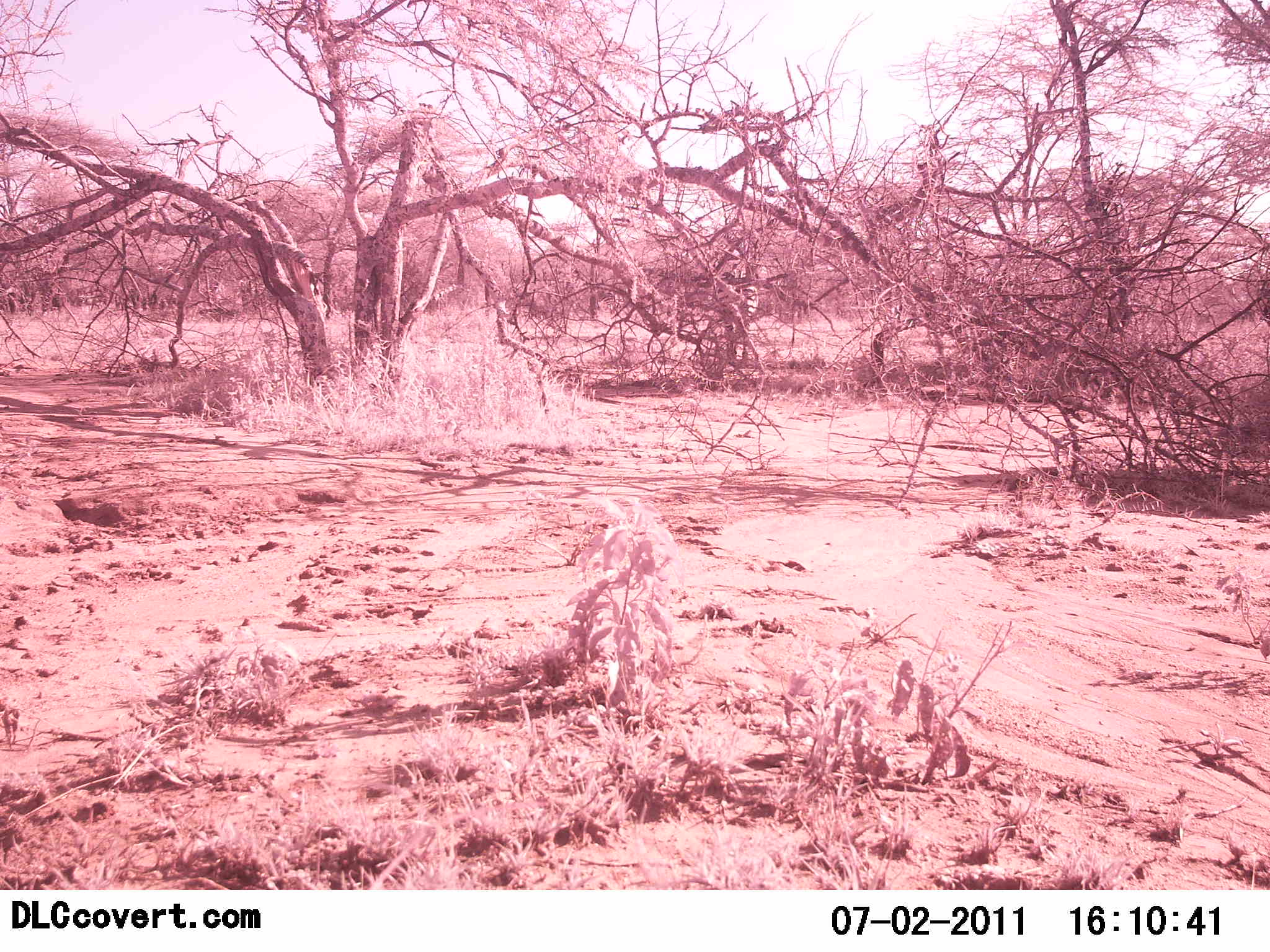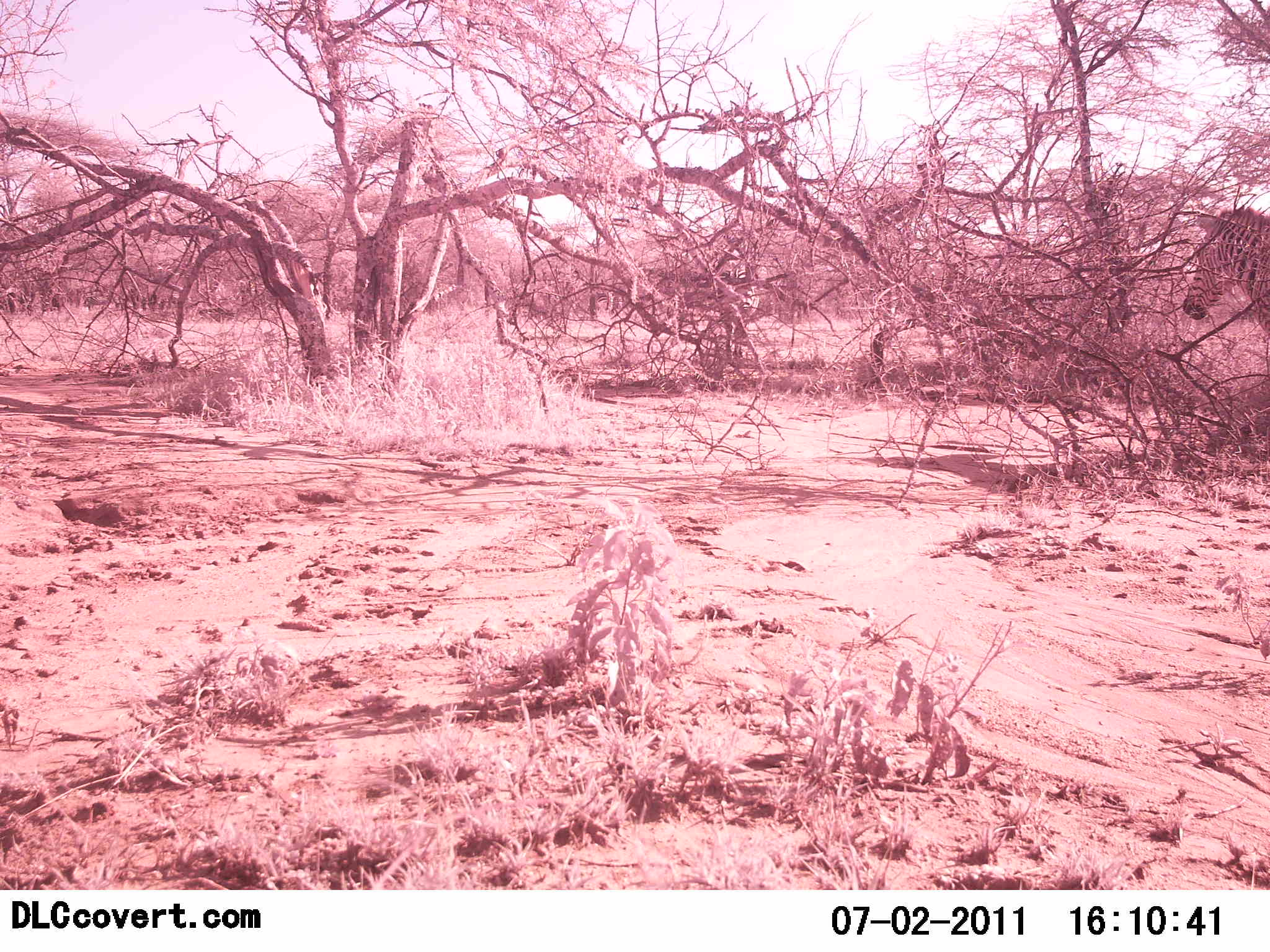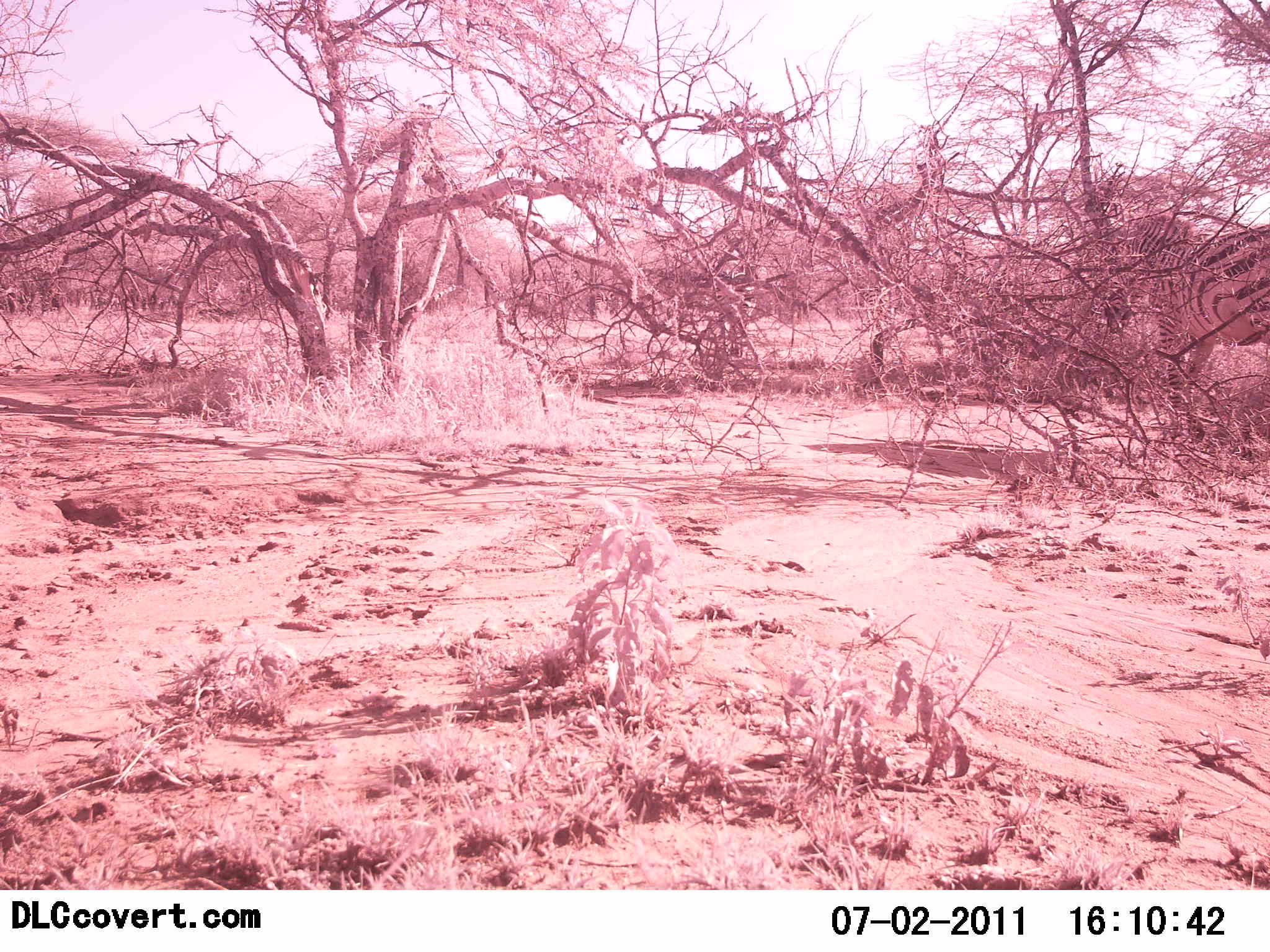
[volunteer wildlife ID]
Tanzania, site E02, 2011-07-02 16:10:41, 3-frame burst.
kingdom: Animalia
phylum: Chordata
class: Mammalia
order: Perissodactyla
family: Equidae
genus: Equus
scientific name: Equus quagga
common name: plains zebra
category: zebra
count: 2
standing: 25%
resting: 0%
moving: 100%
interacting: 0%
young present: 0%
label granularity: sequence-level